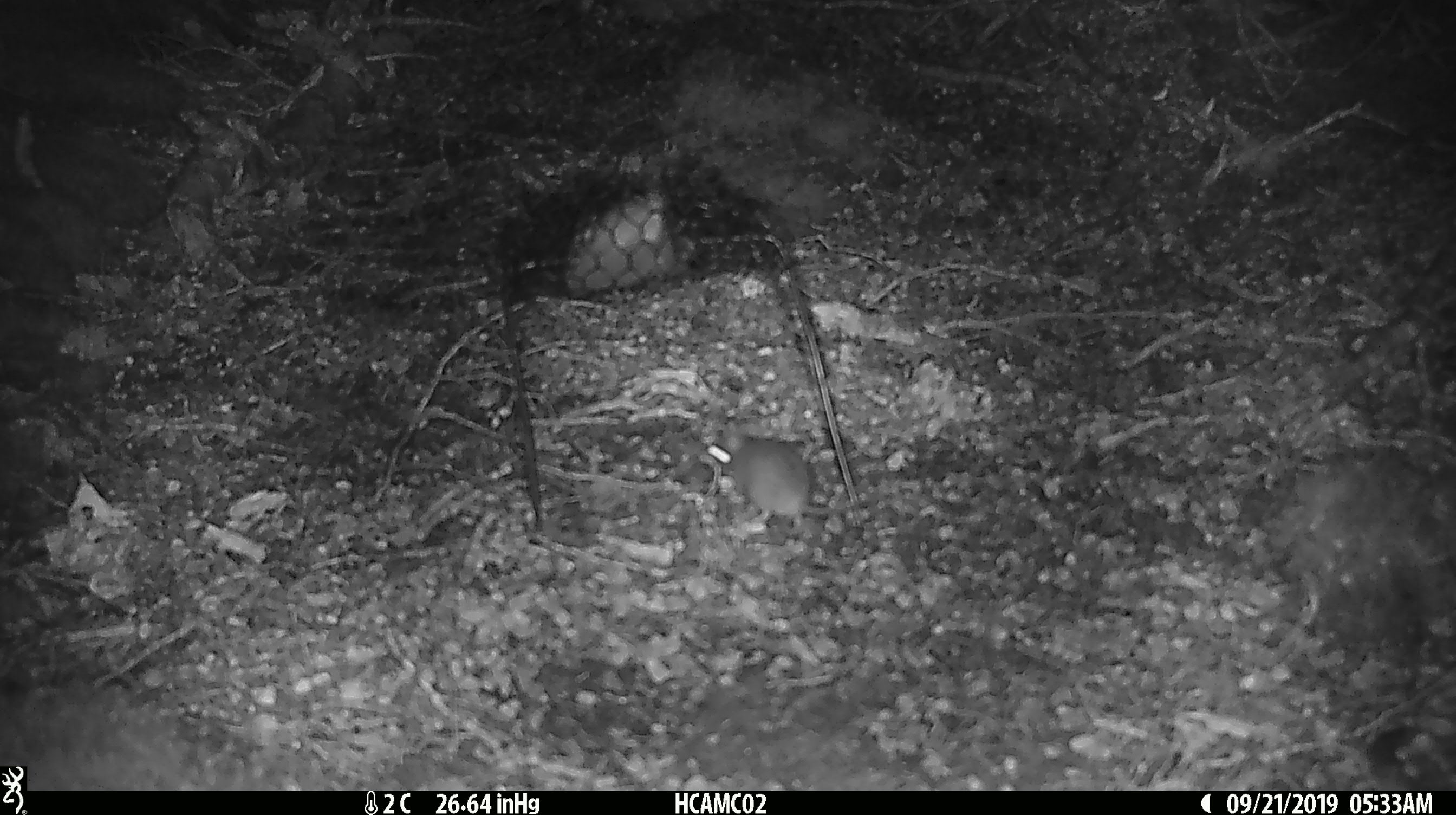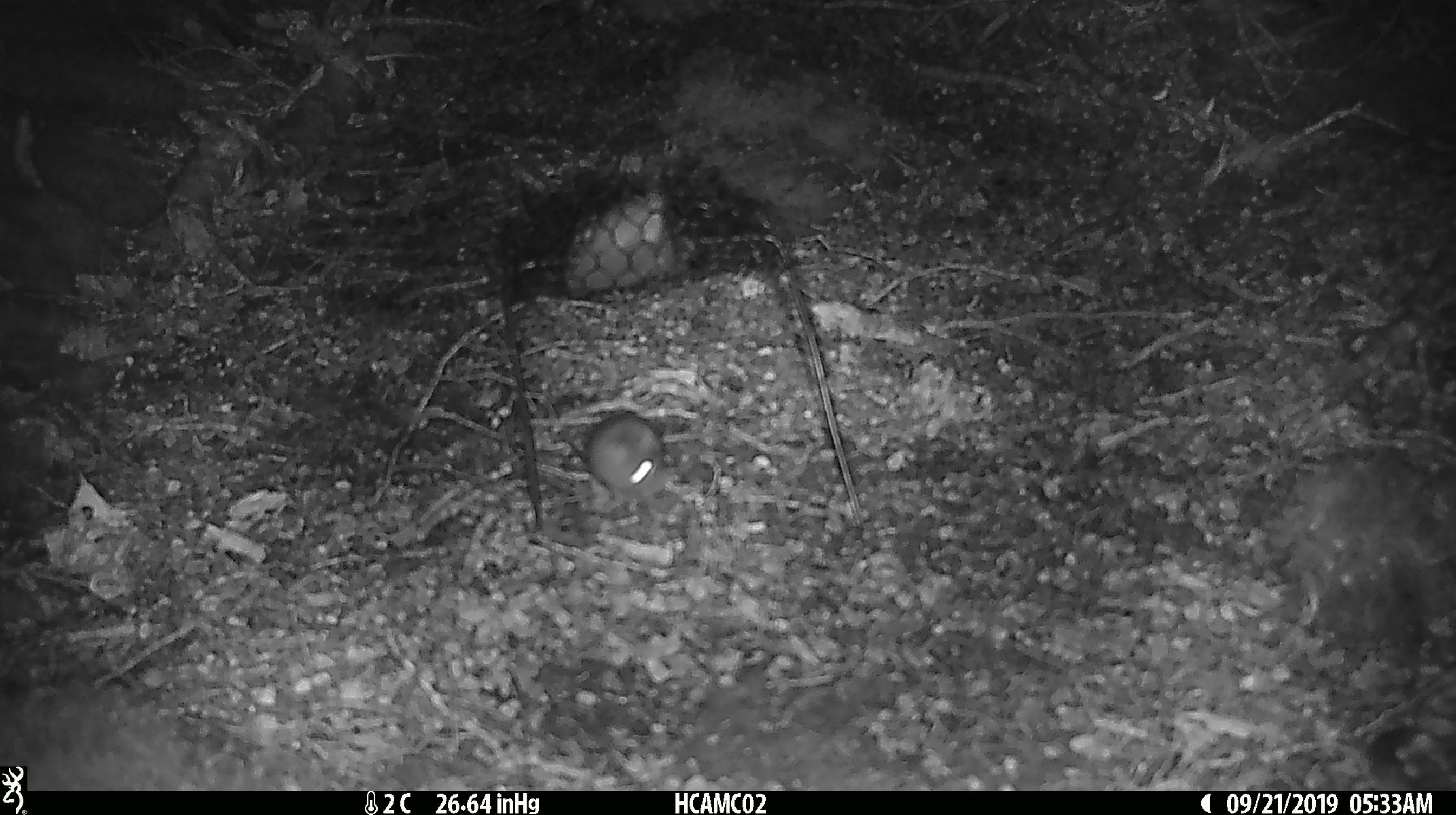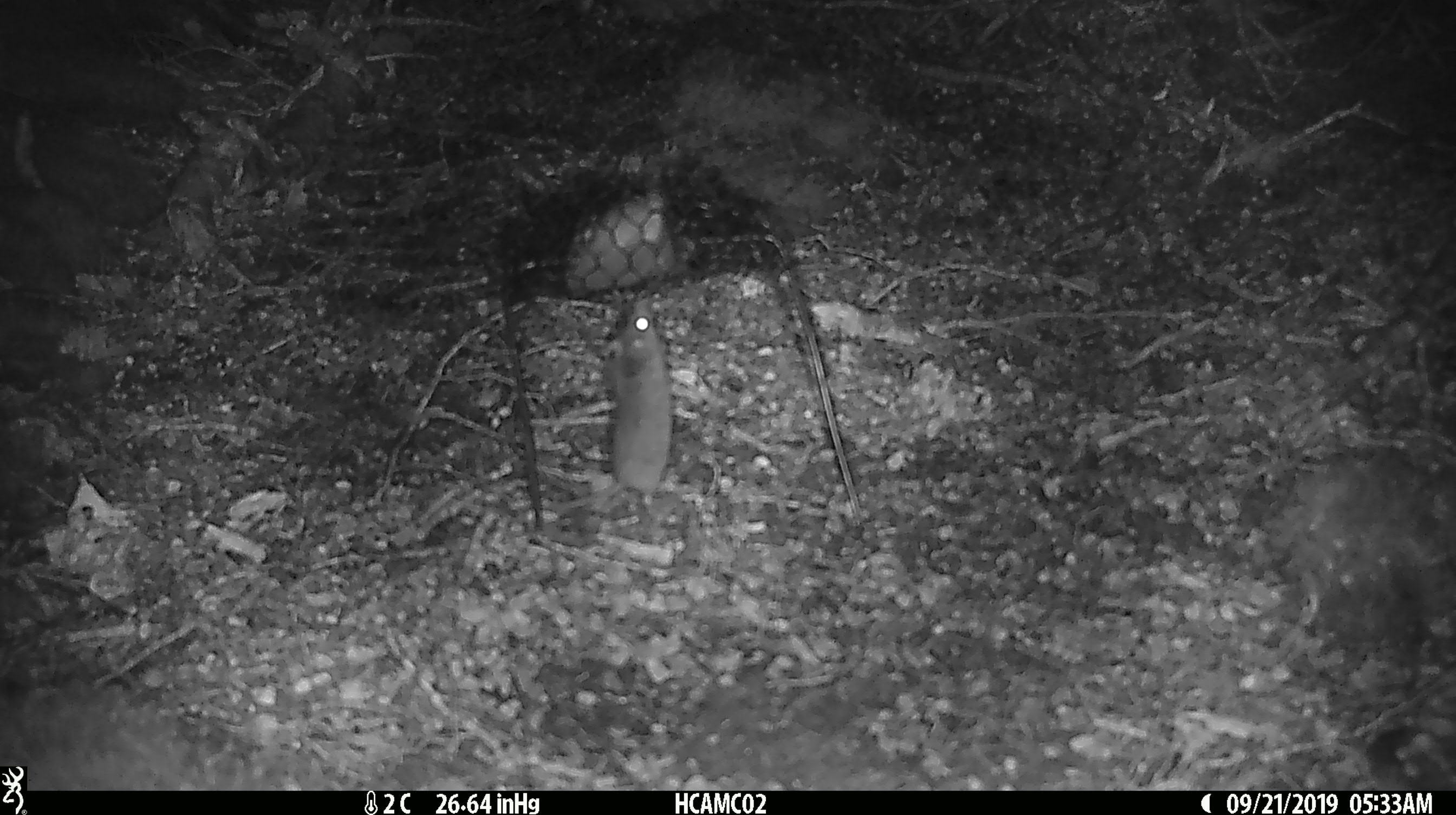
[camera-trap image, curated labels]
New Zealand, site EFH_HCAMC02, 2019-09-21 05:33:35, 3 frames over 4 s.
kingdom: Animalia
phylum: Chordata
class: Mammalia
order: Rodentia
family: Muridae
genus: Mus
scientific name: Mus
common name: mouse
Mouse (Mus).